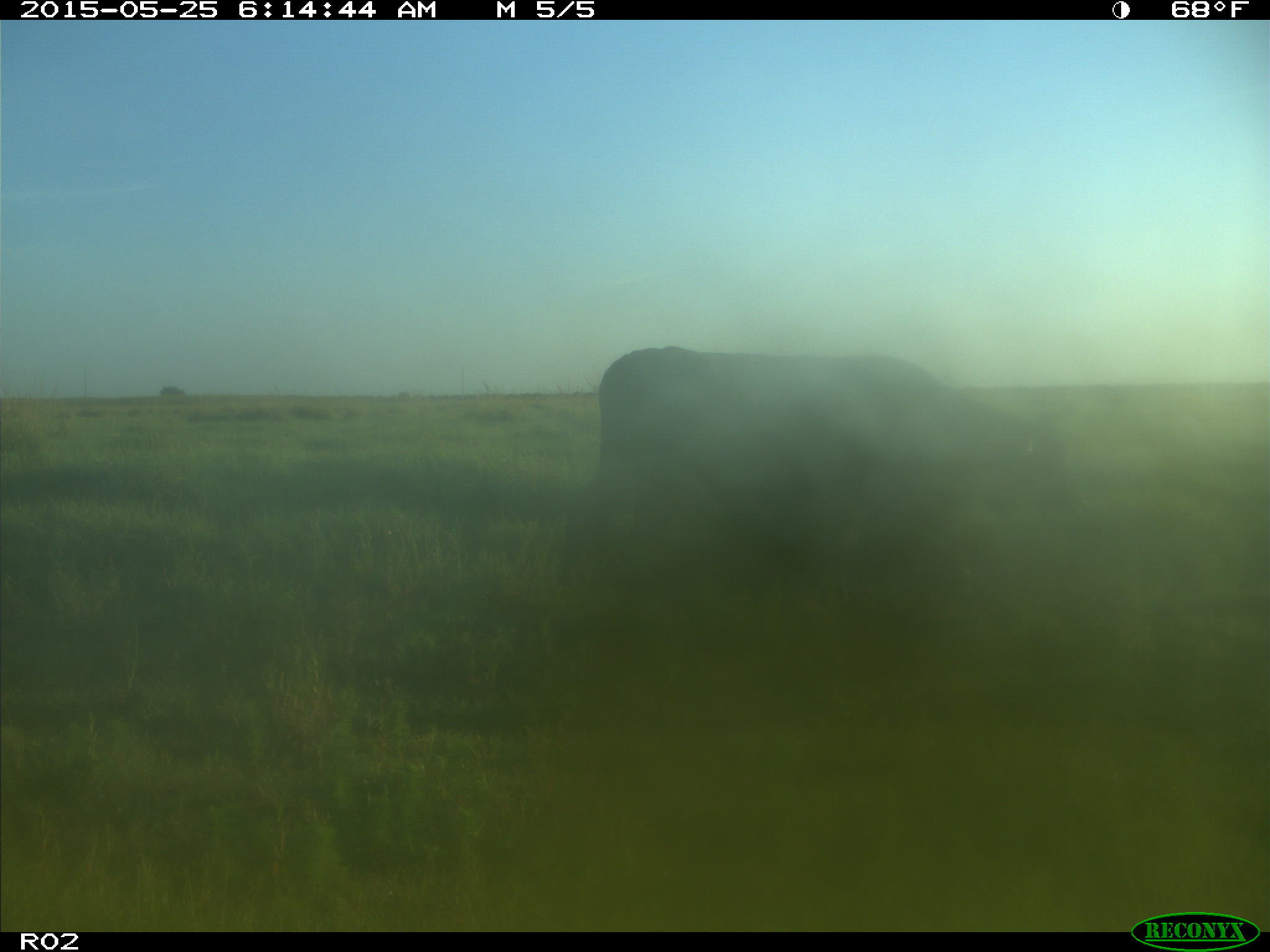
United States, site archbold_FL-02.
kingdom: Animalia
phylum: Chordata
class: Mammalia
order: Artiodactyla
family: Bovidae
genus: Bos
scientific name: Bos taurus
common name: domestic cow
Bos taurus (domestic cow).